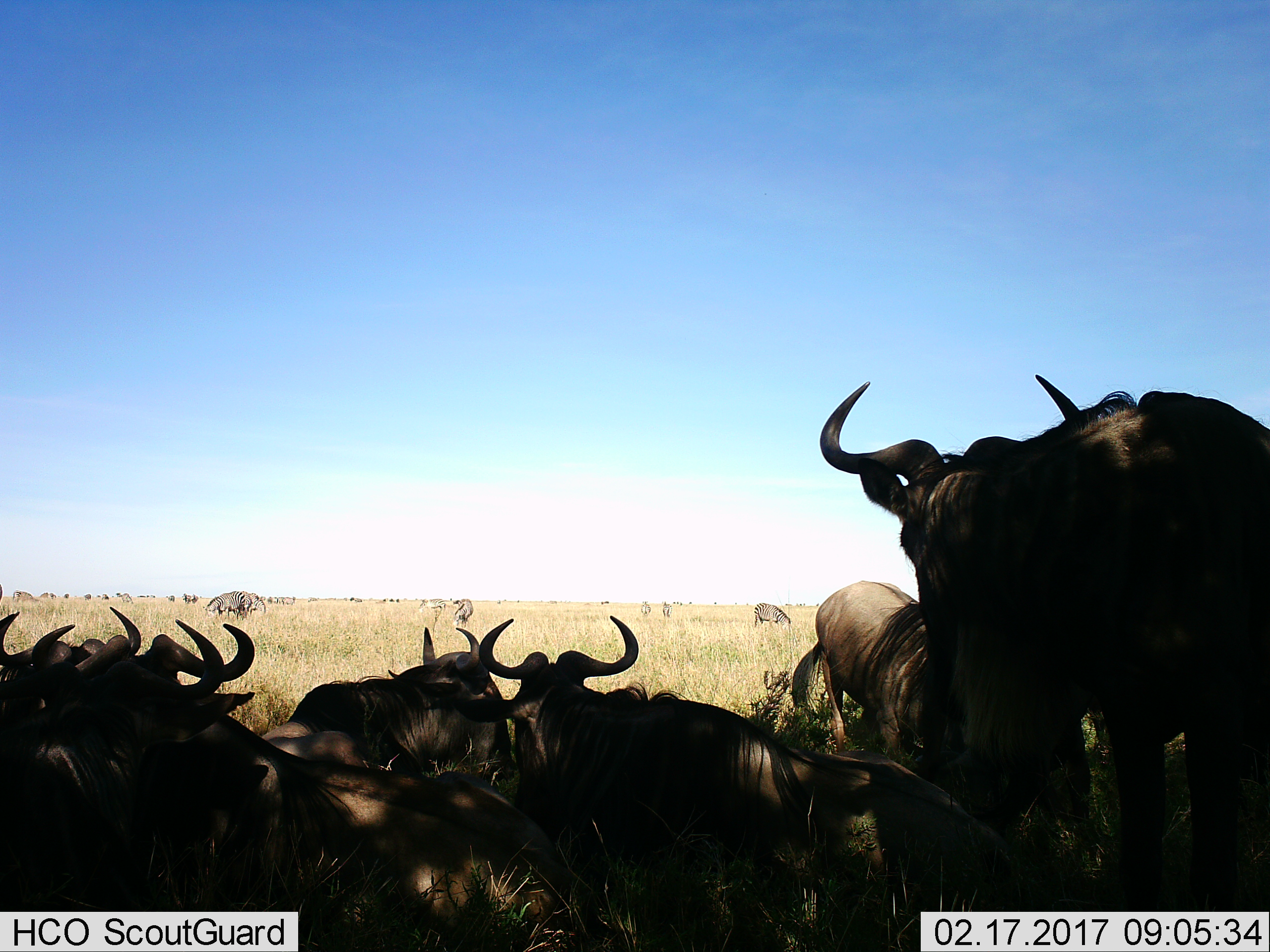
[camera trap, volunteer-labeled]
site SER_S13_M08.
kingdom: Animalia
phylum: Chordata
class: Mammalia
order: Artiodactyla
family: Bovidae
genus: Connochaetes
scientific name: Connochaetes taurinus taurinus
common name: blue wildebeest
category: wildebeestblue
Wildebeestblue (blue wildebeest) (Connochaetes taurinus taurinus), count 8. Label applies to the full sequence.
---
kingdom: Animalia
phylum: Chordata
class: Mammalia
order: Perissodactyla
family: Equidae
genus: Equus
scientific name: Equus quagga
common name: plains zebra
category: zebraplains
Zebraplains (plains zebra) (Equus quagga), count 11-50. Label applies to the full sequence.